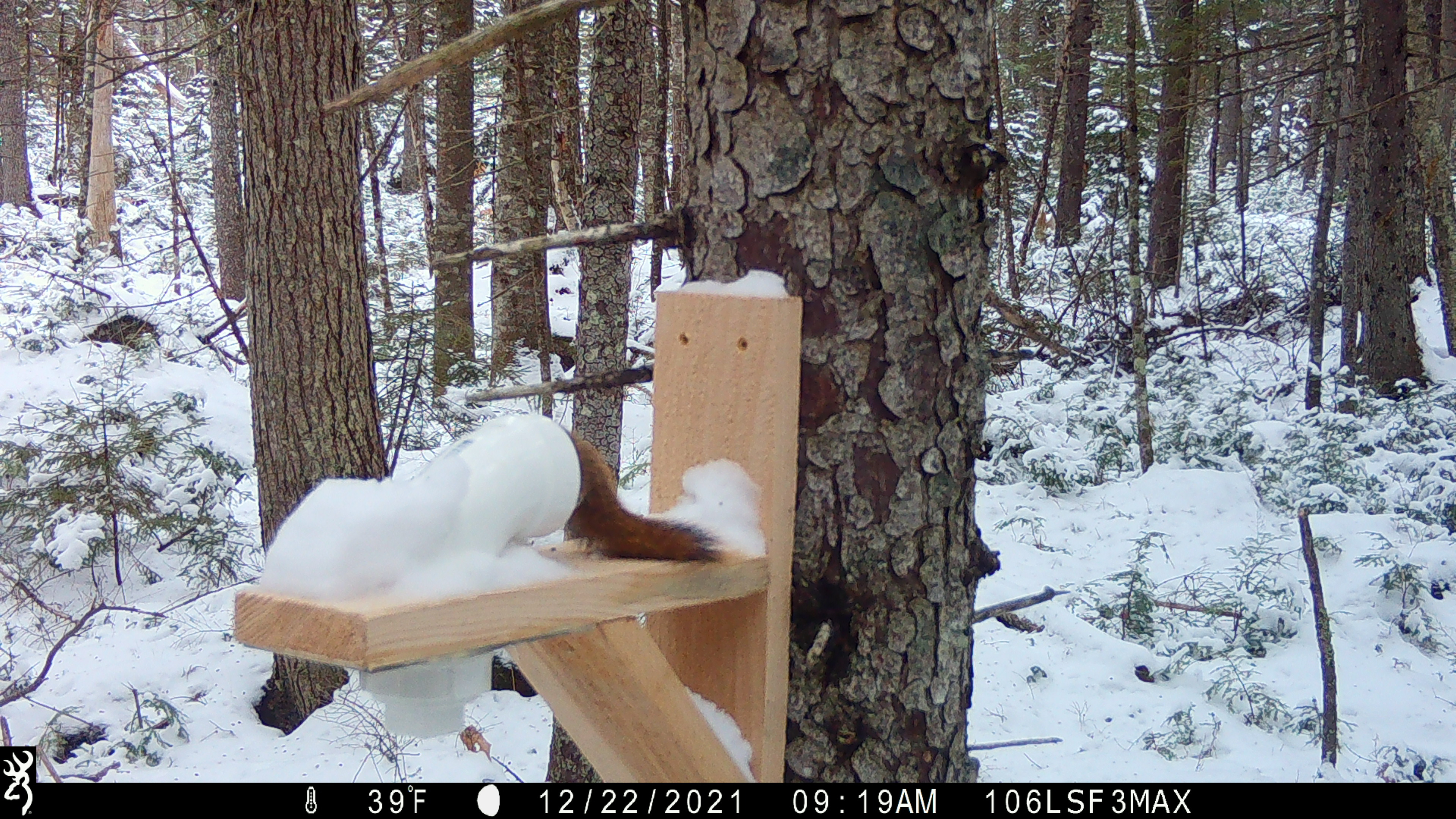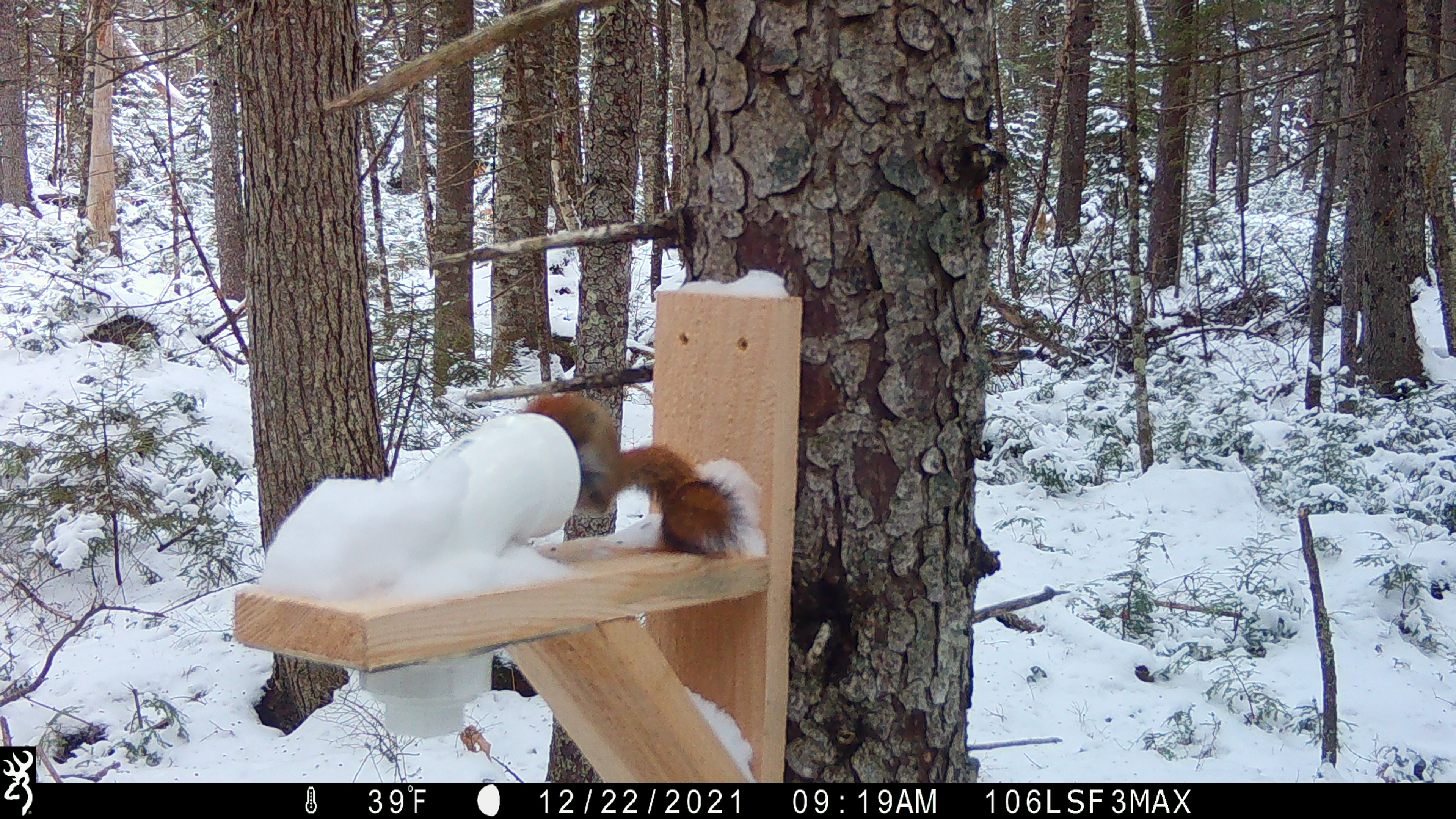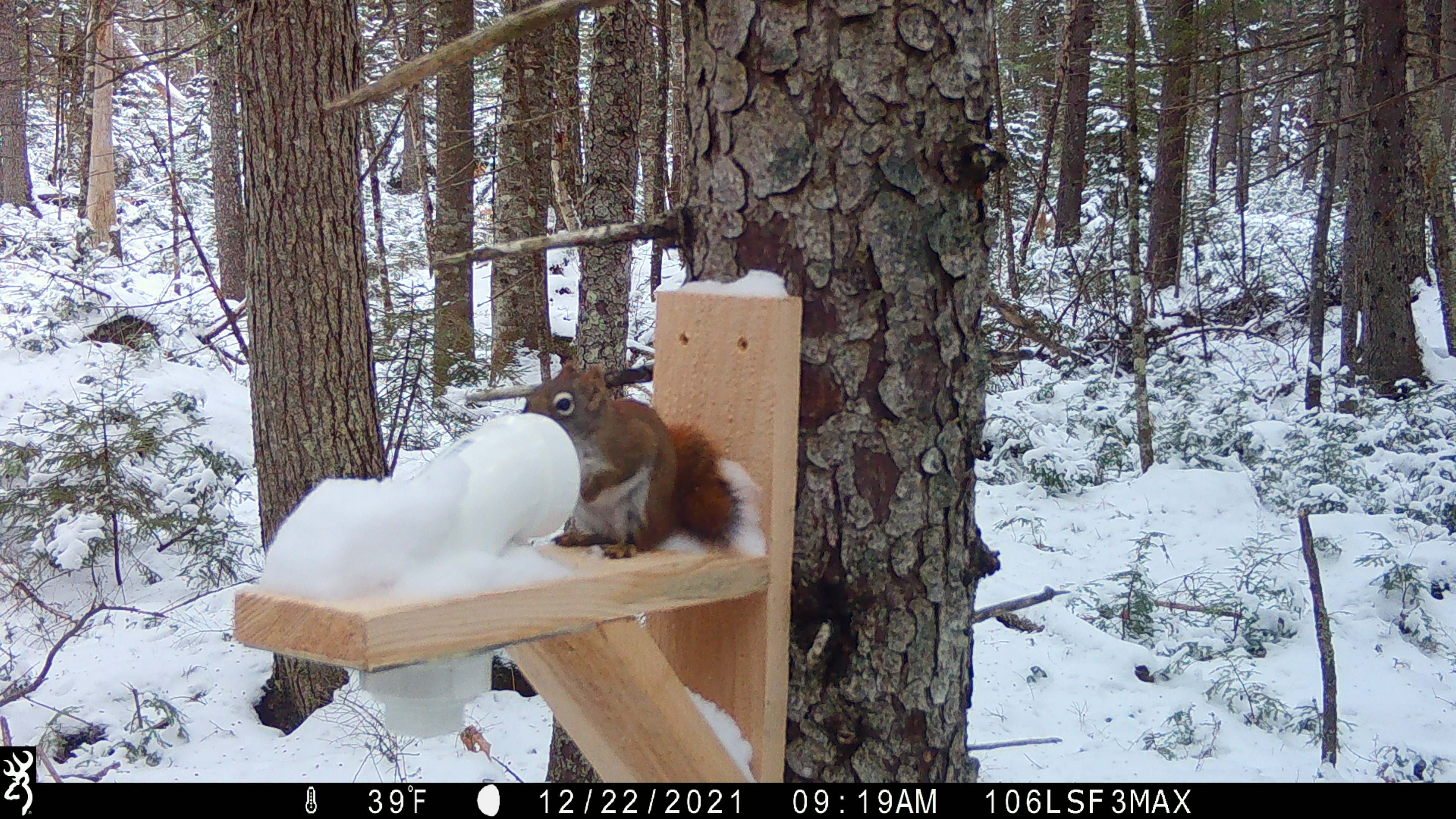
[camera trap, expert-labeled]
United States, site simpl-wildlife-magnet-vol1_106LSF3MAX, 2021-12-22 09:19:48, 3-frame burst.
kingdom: Animalia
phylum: Chordata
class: Mammalia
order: Rodentia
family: Sciuridae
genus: Tamiasciurus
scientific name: Tamiasciurus hudsonicus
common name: red squirrel